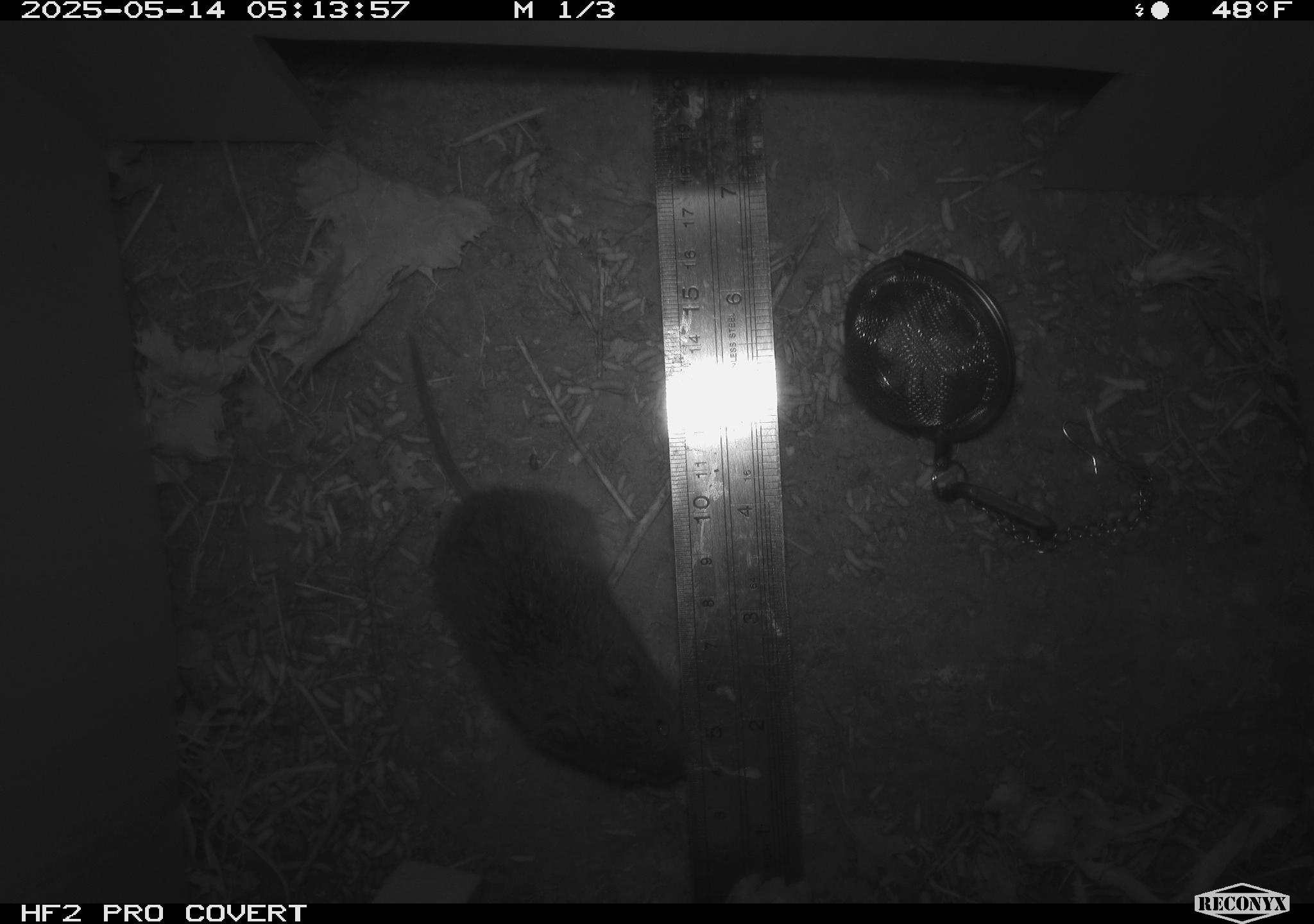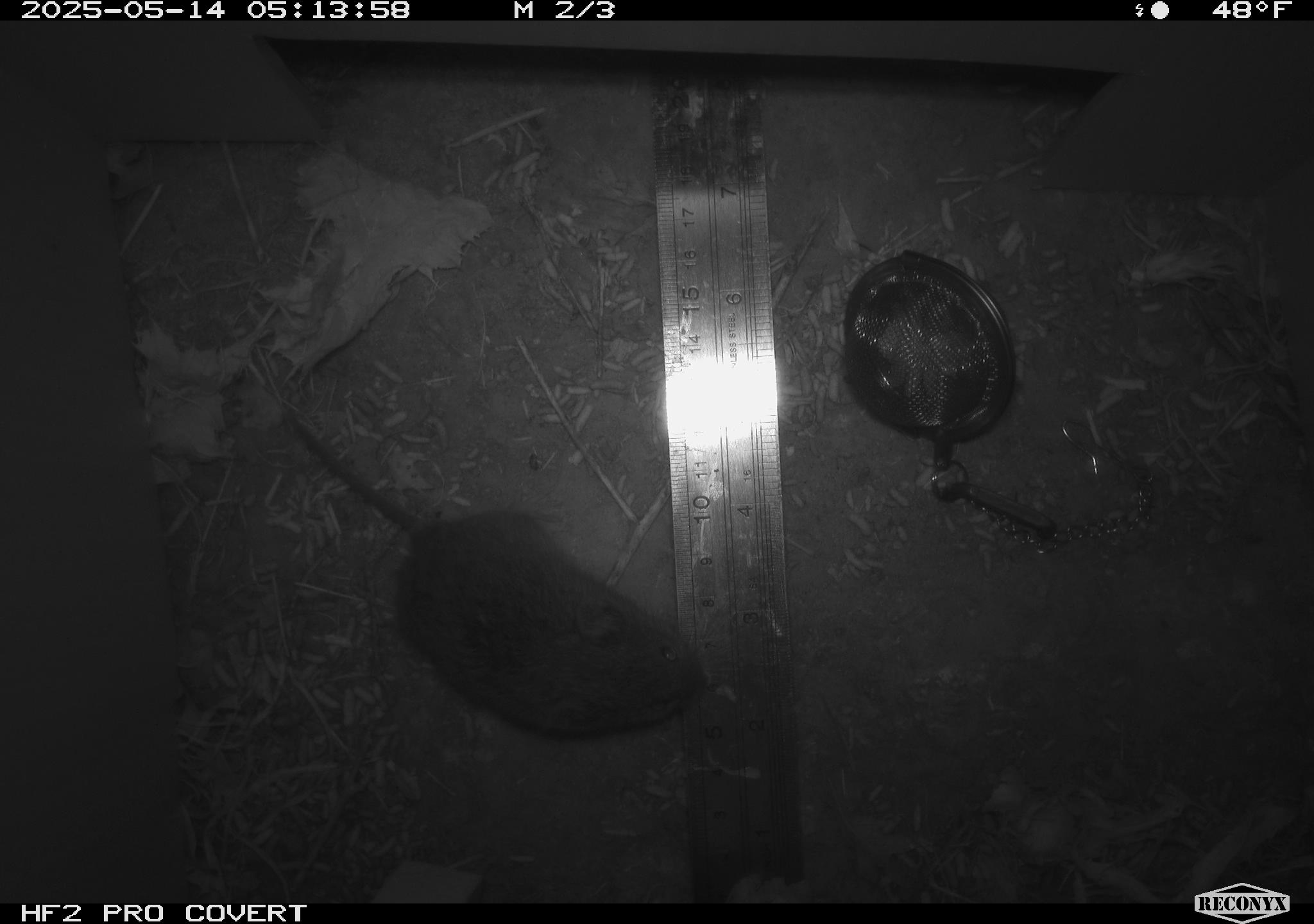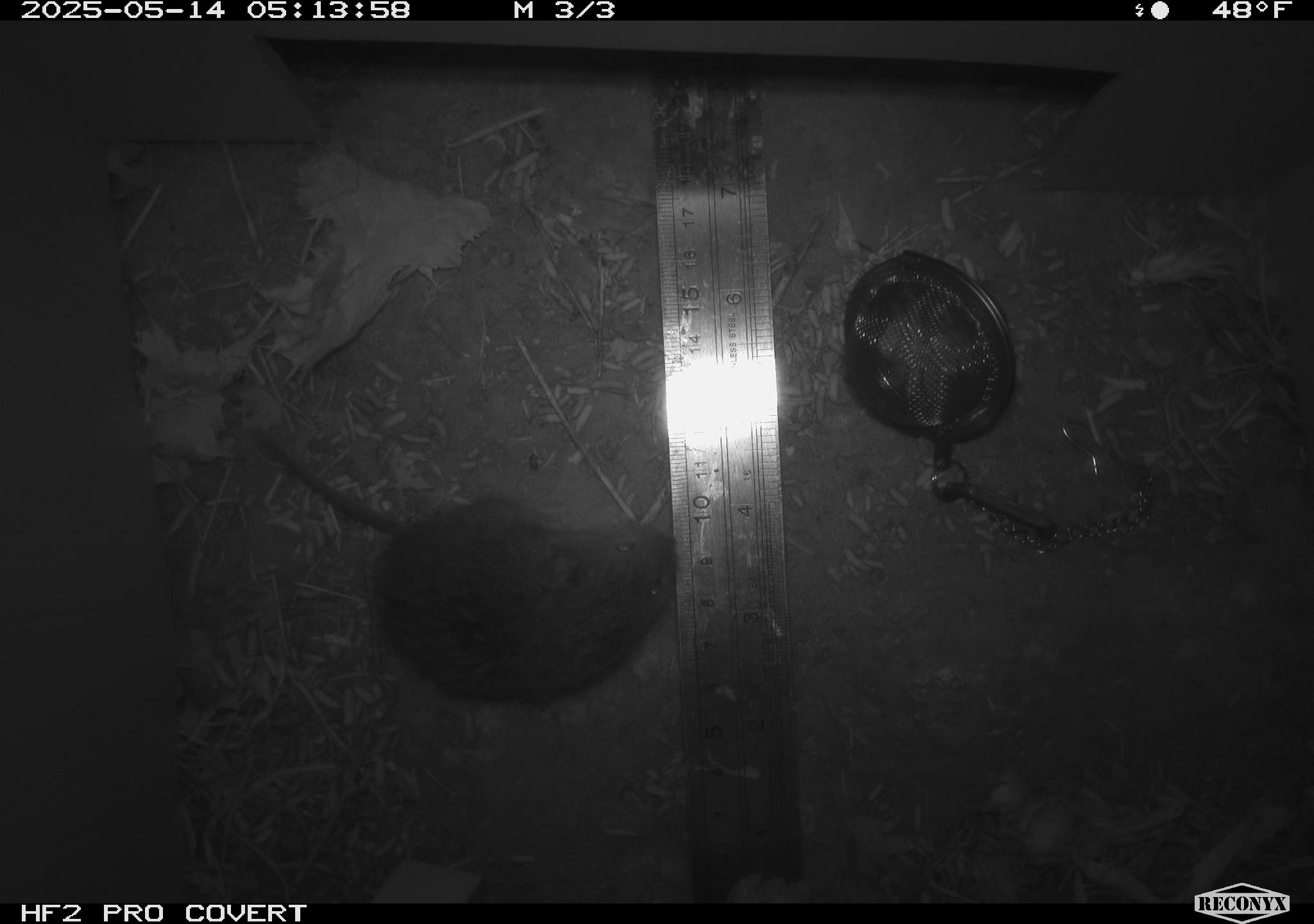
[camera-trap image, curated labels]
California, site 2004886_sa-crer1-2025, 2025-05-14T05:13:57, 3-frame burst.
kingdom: Animalia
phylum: Chordata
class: Mammalia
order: Rodentia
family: Cricetidae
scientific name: Arvicolinae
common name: voles, lemmings, and muskrats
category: arvicolinae subfamily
Arvicolinae subfamily (voles, lemmings, and muskrats) (Arvicolinae).